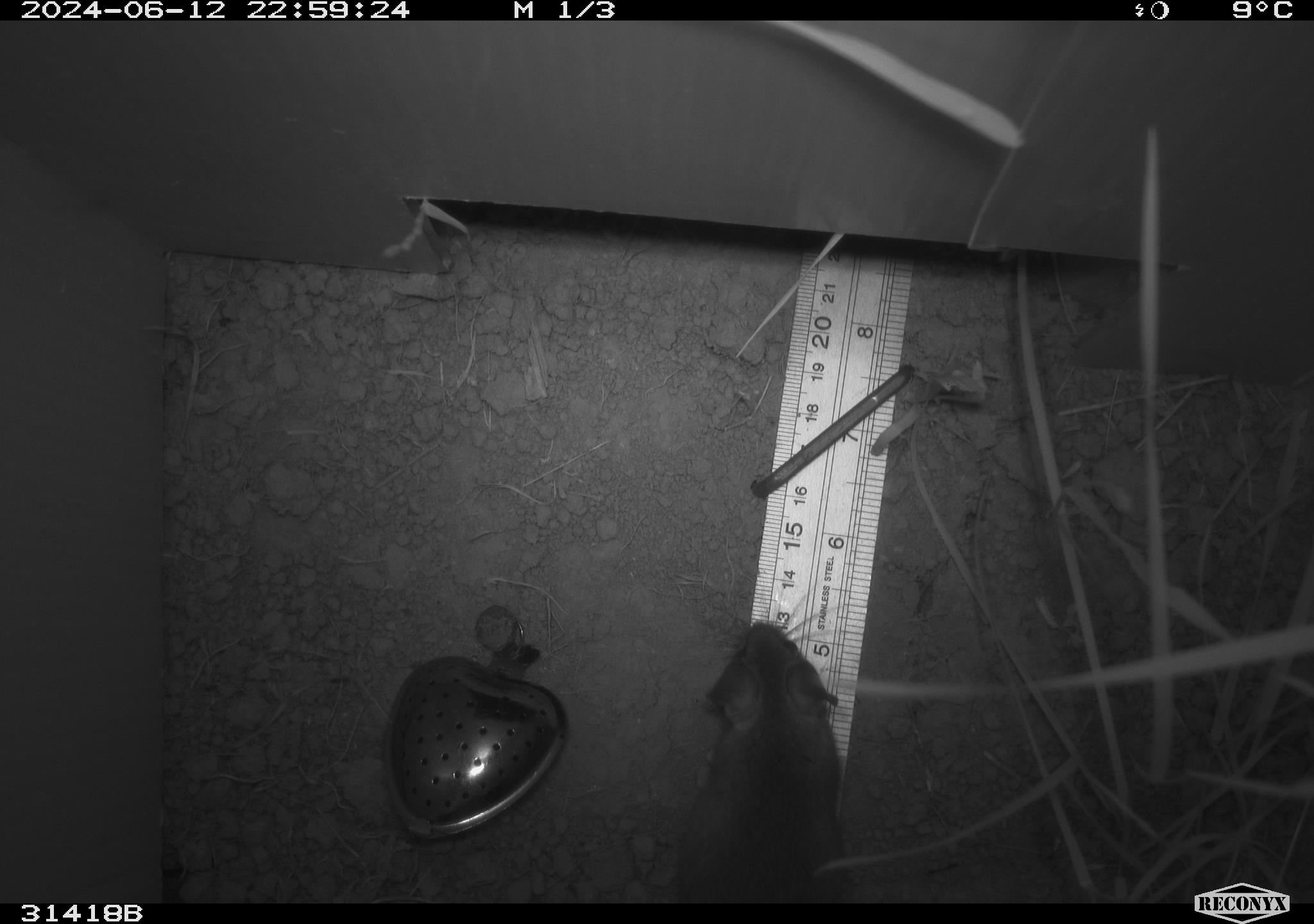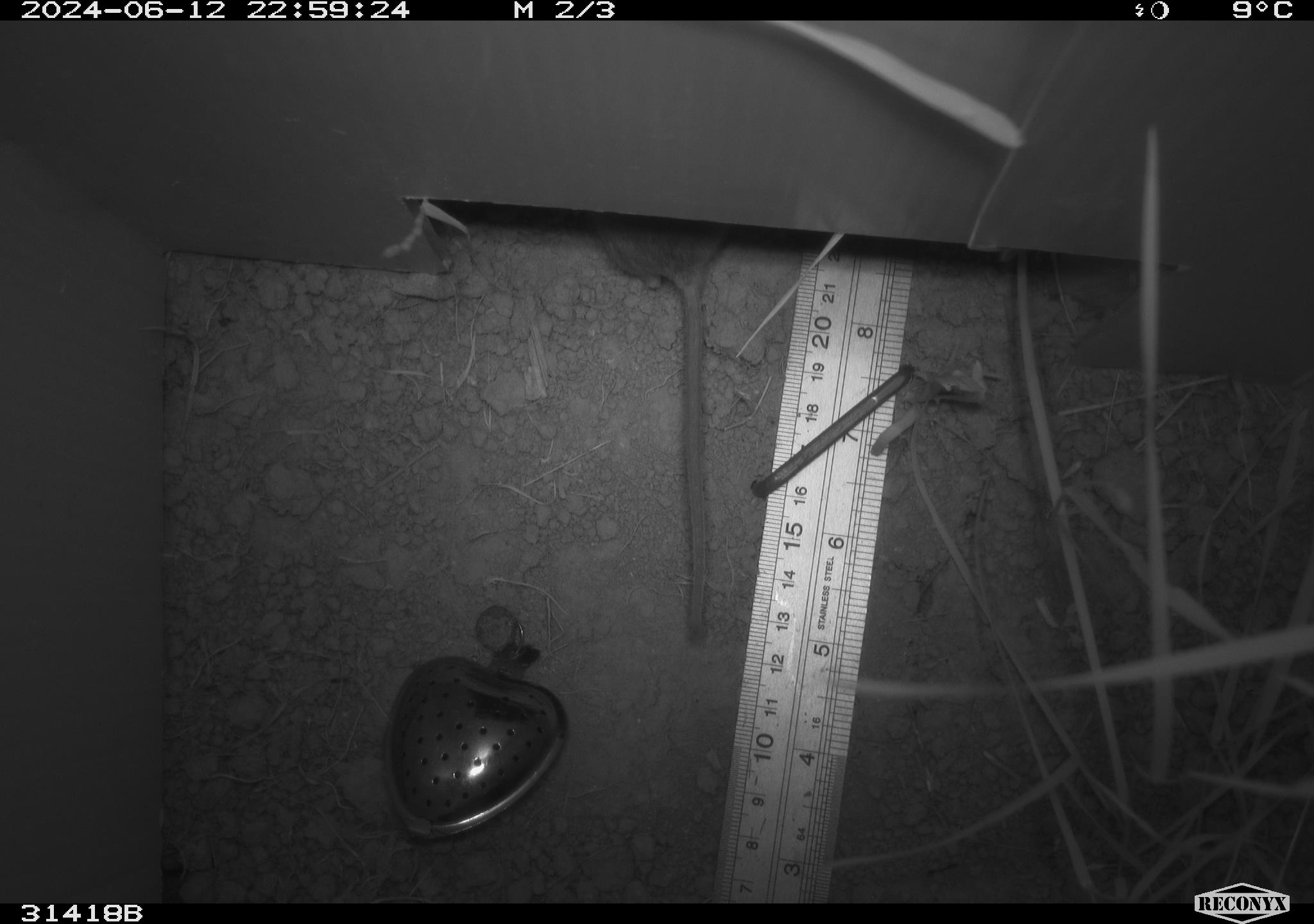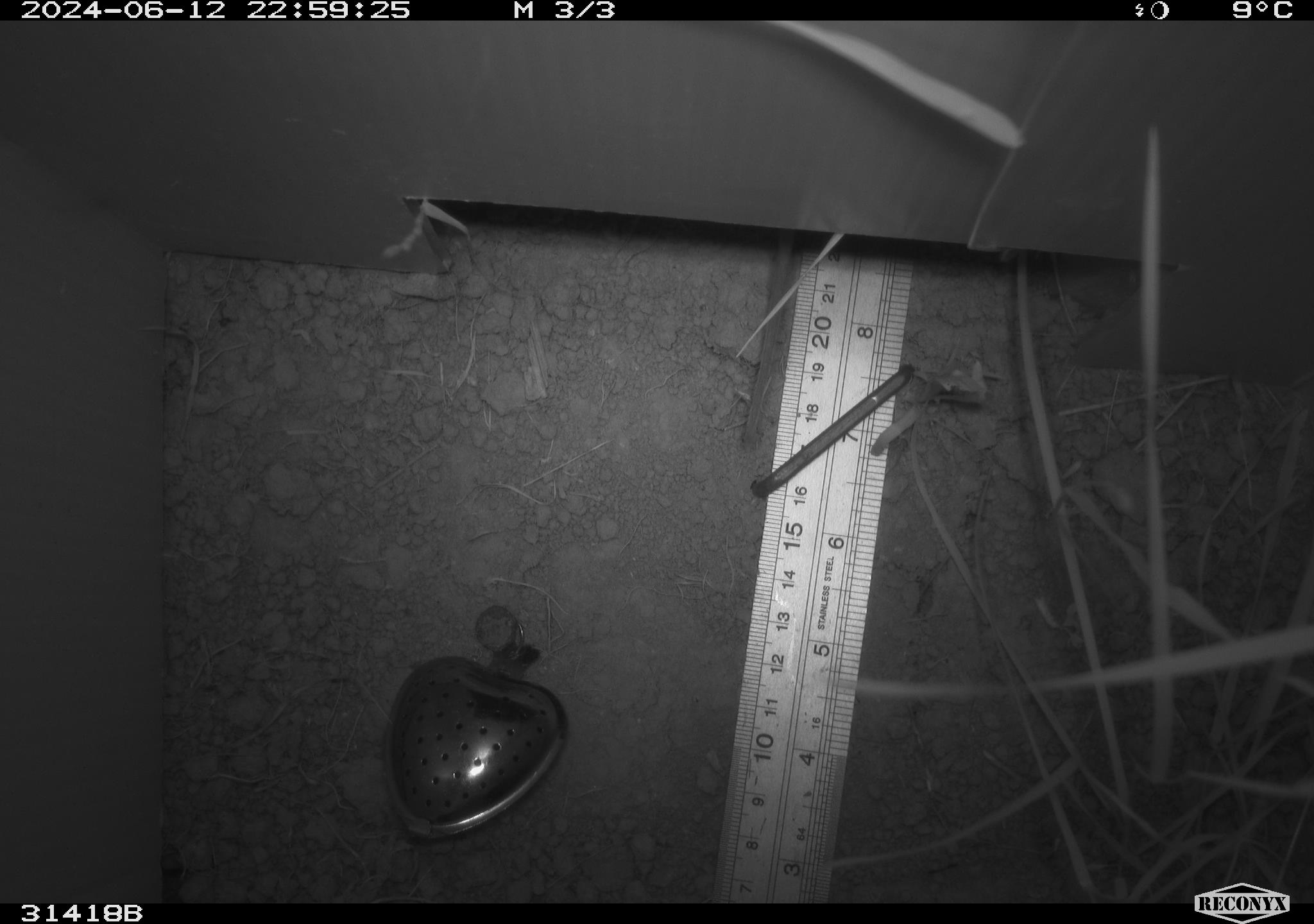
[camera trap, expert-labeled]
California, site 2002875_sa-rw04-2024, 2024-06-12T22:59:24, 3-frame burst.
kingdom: Animalia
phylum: Chordata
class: Mammalia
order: Rodentia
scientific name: Rodentia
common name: rodent